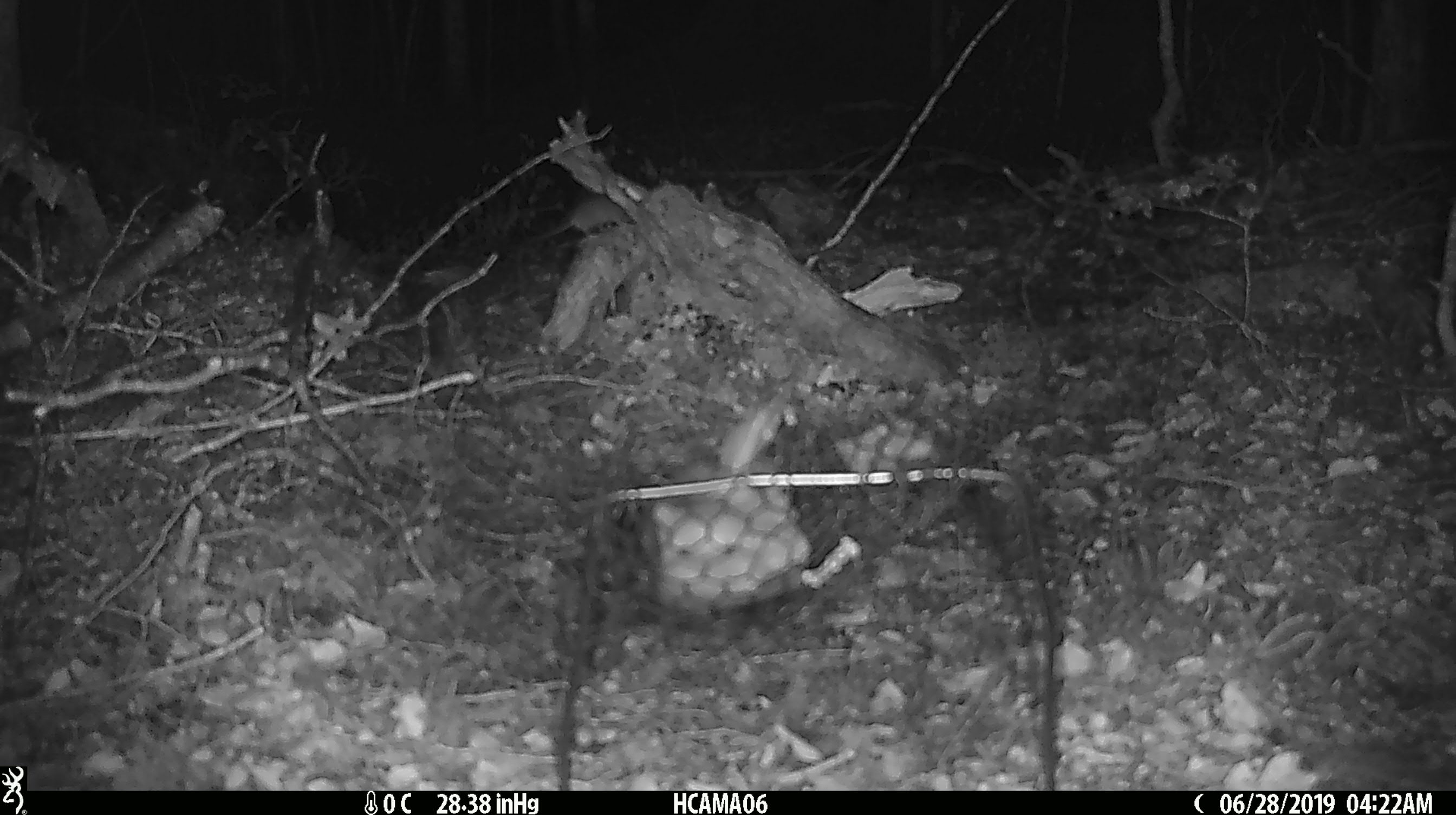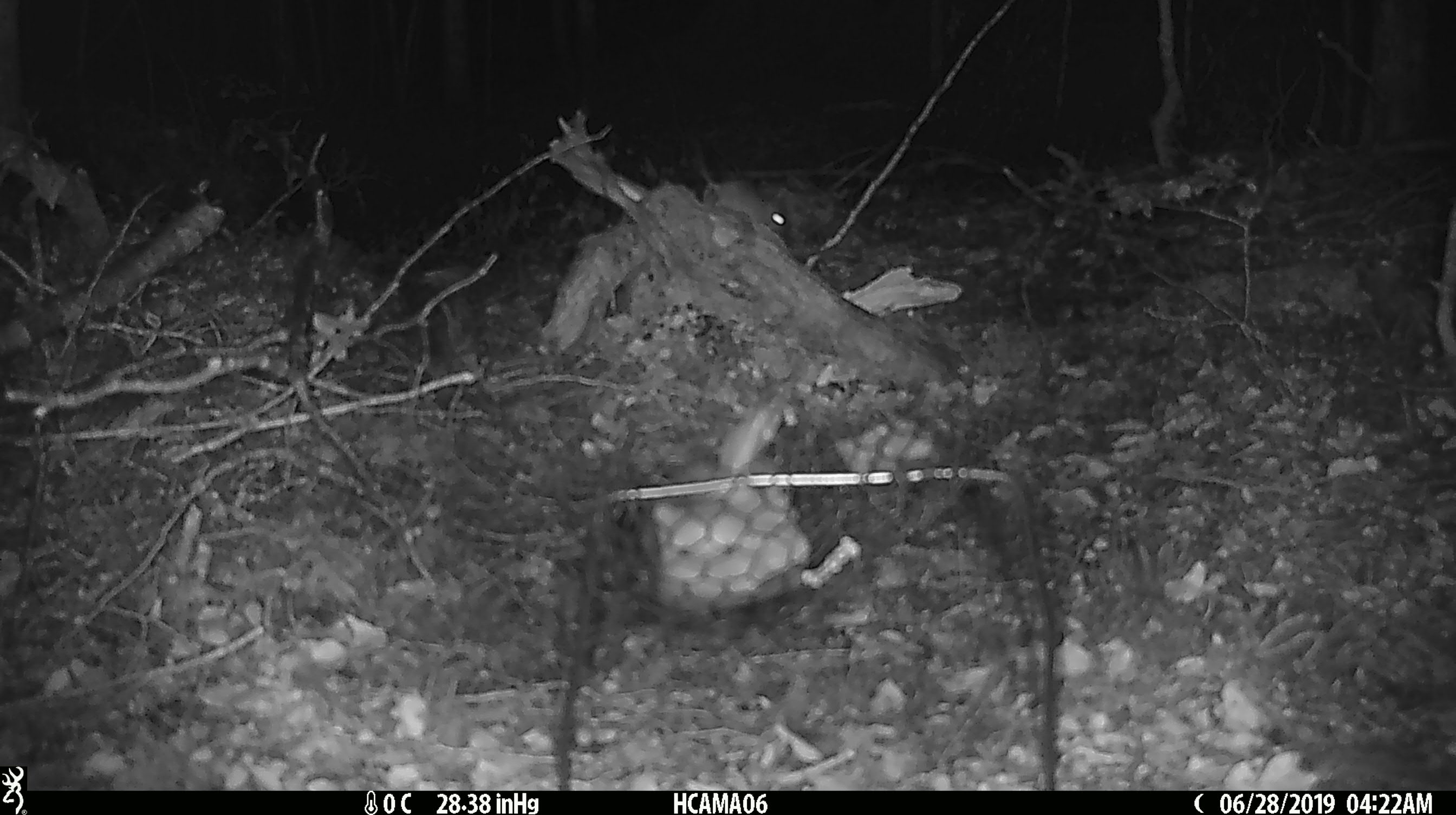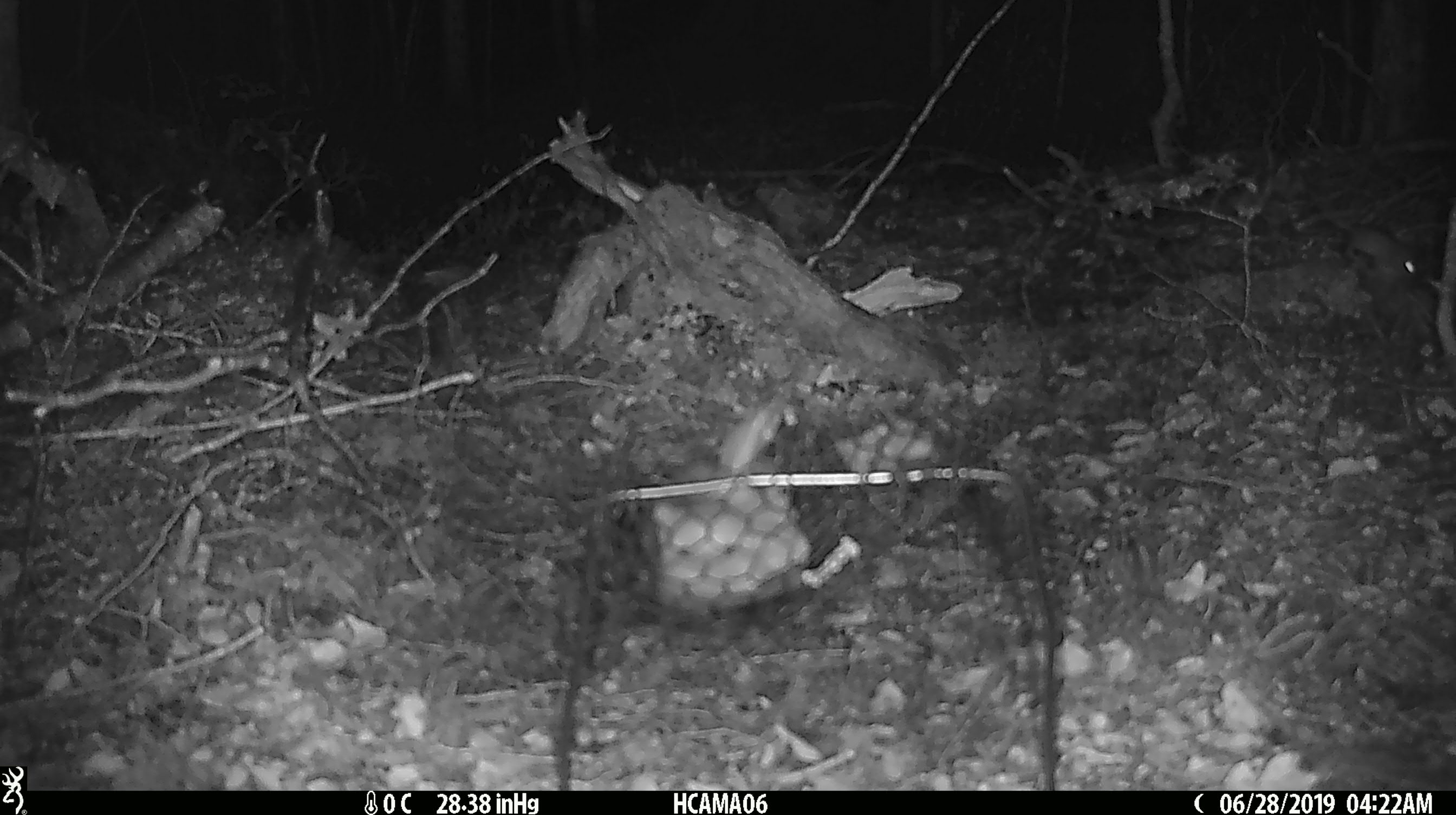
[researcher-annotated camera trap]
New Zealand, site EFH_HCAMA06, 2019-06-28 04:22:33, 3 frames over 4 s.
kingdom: Animalia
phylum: Chordata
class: Mammalia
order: Rodentia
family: Muridae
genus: Mus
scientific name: Mus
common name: mouse